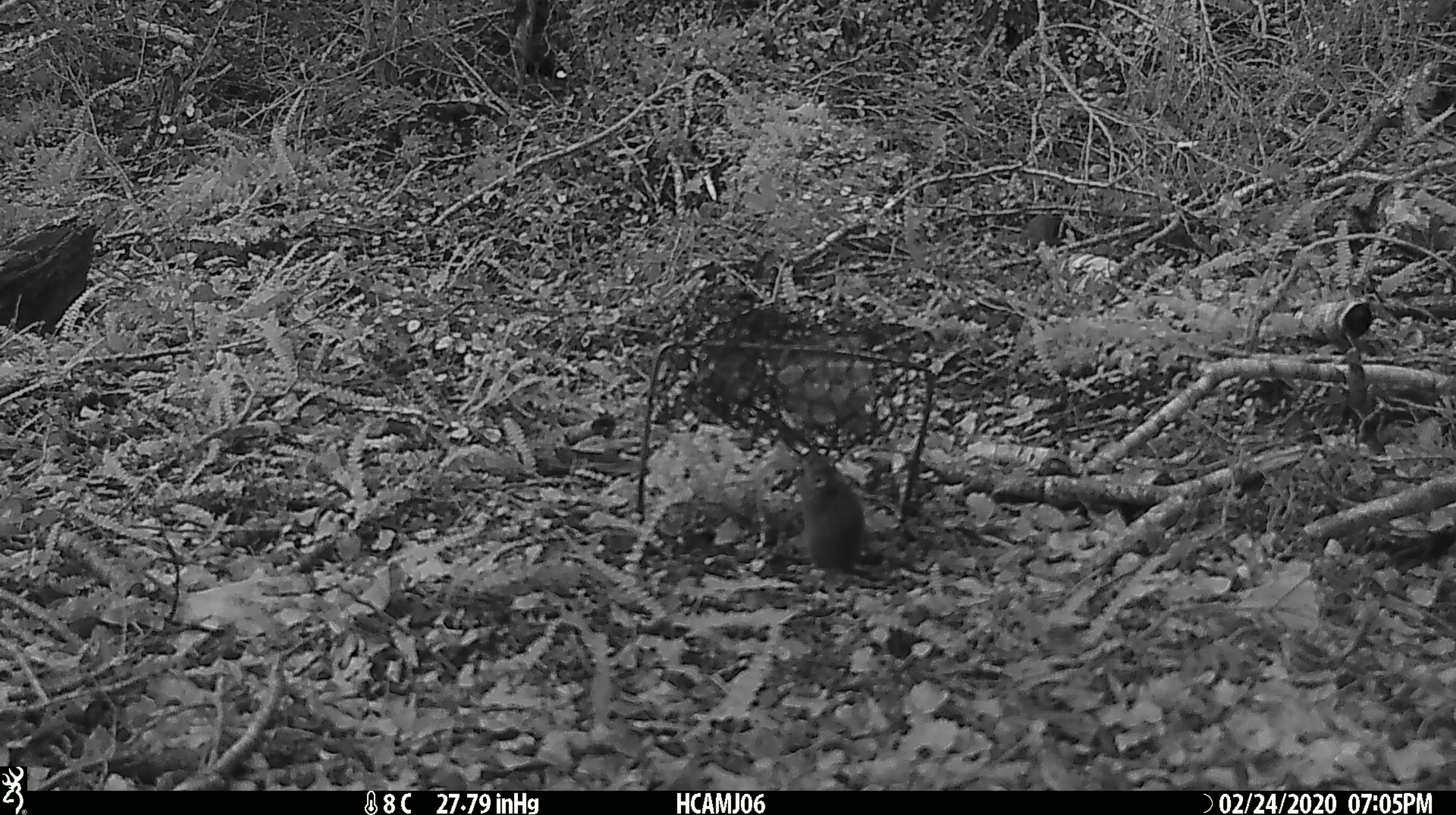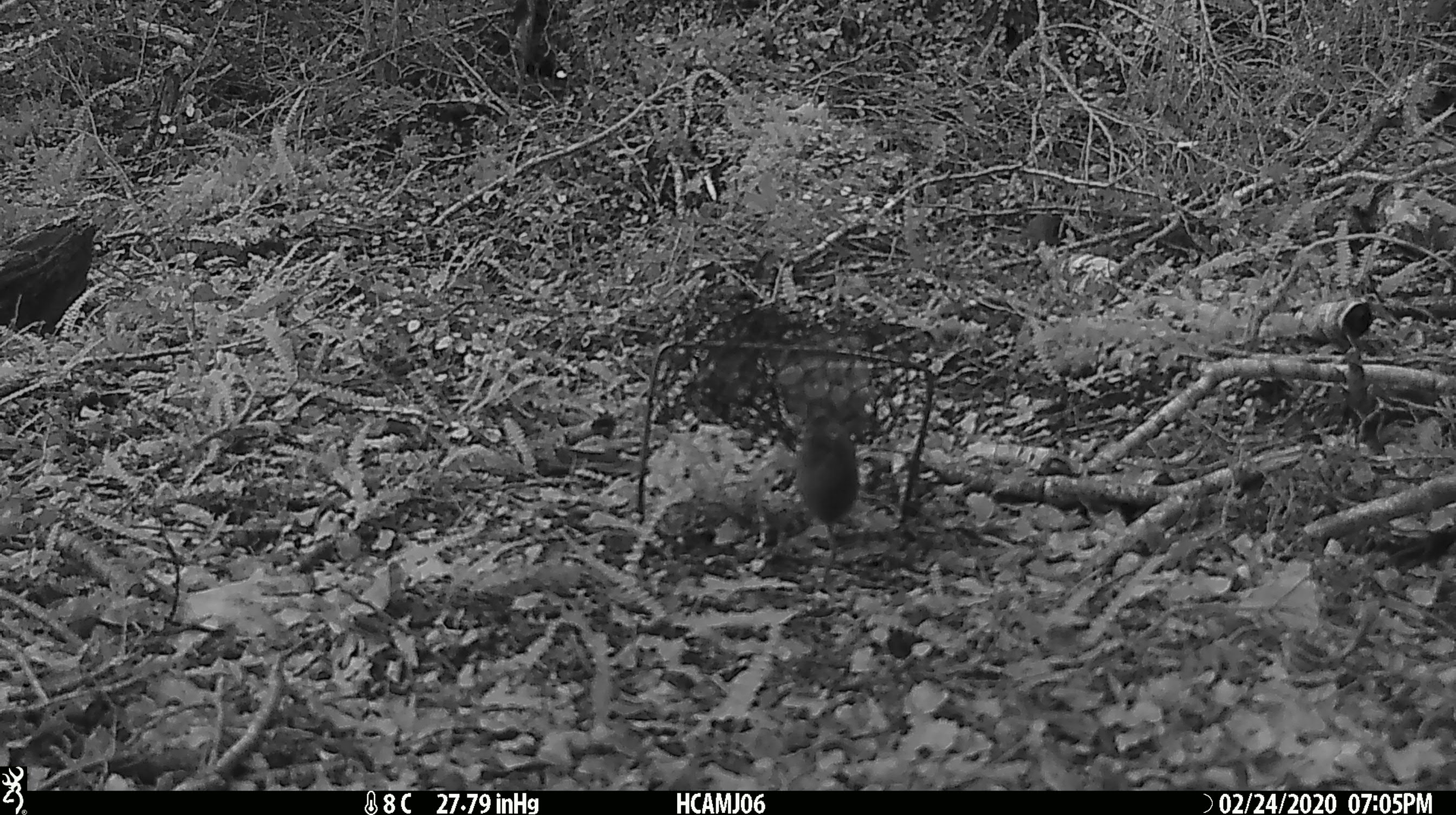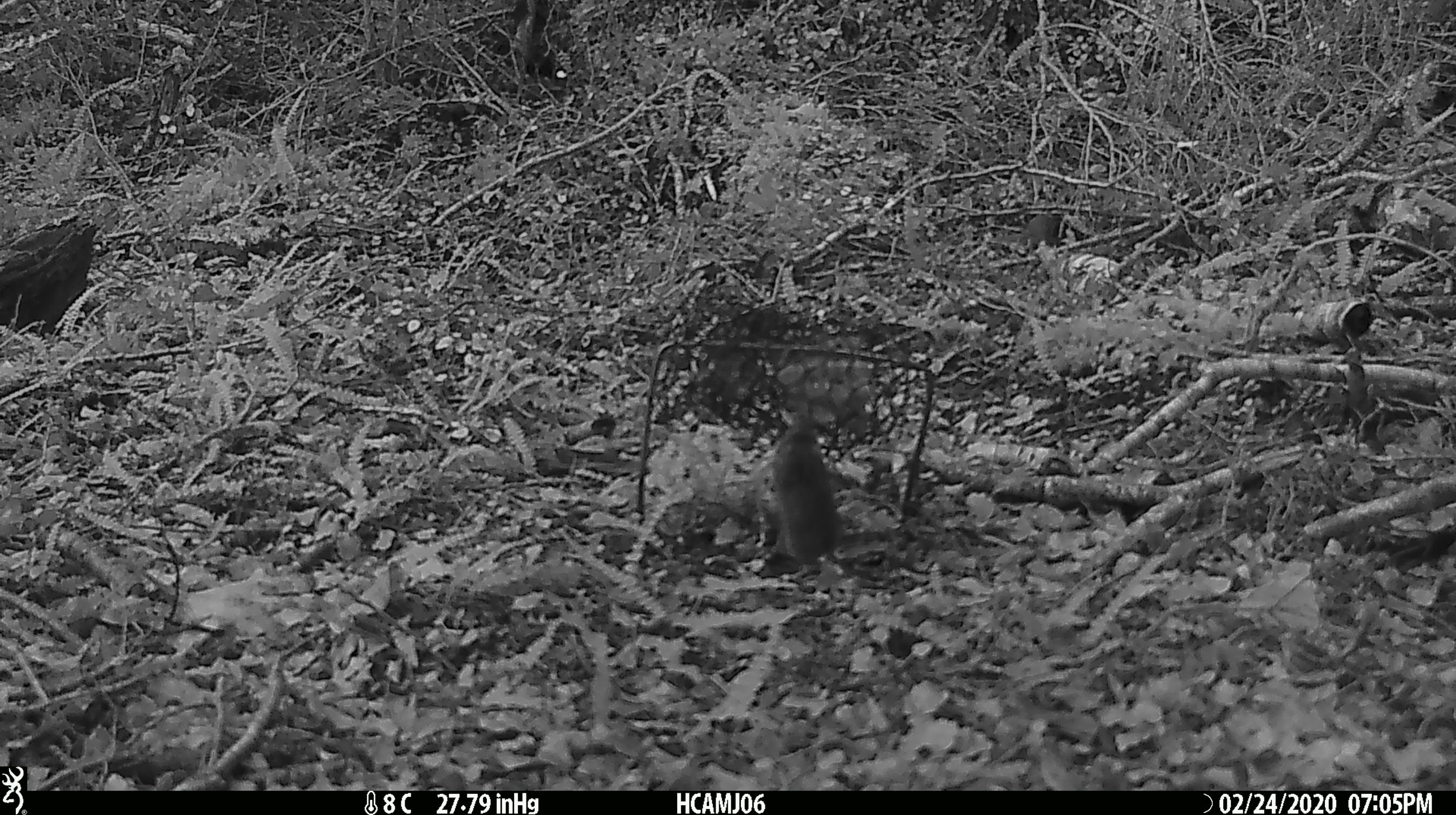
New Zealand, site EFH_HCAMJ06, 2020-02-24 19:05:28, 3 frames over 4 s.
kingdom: Animalia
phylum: Chordata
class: Mammalia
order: Rodentia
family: Muridae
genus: Mus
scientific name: Mus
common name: mouse